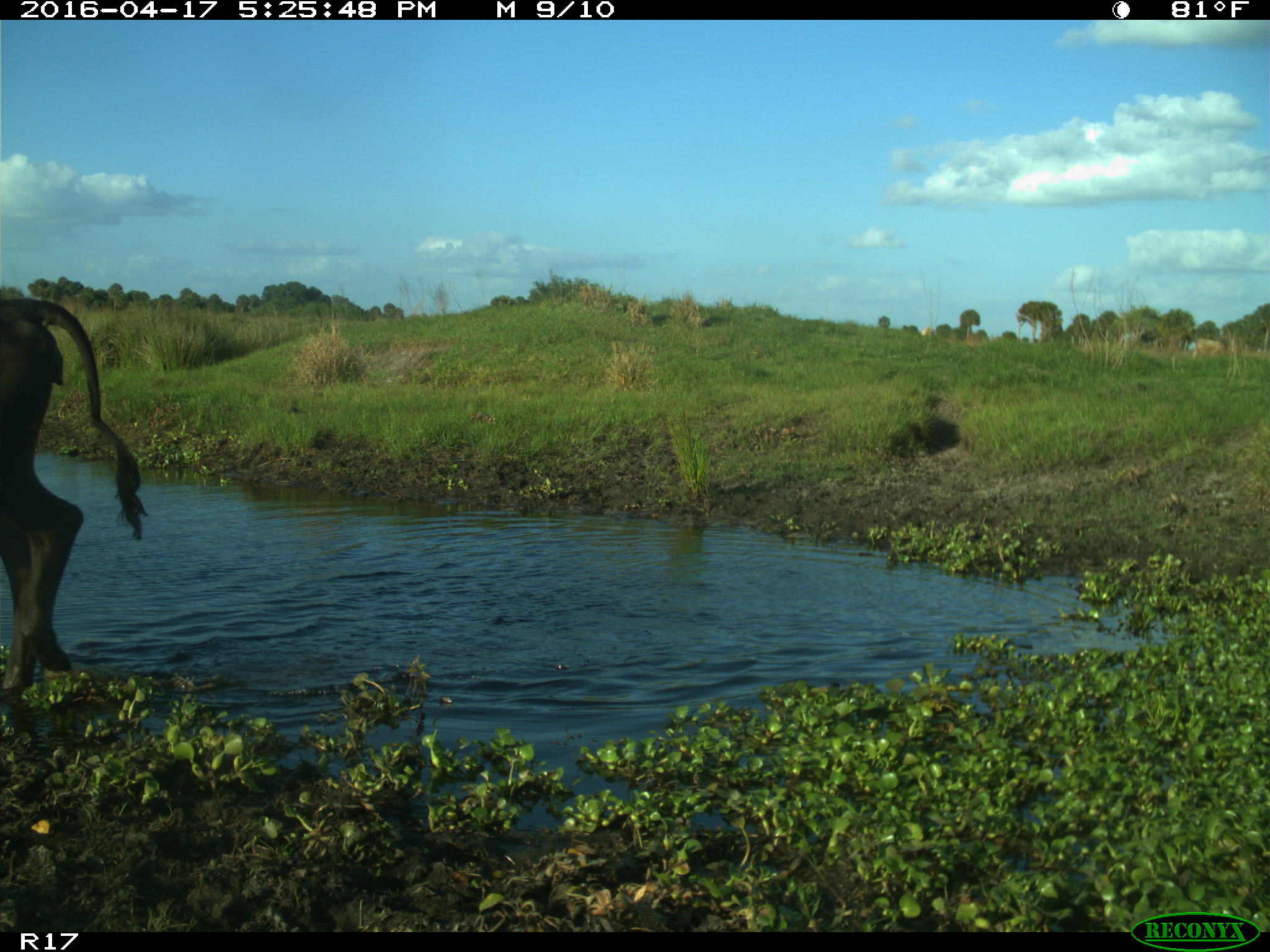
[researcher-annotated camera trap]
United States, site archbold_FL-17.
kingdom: Animalia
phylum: Chordata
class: Mammalia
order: Artiodactyla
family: Bovidae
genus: Bos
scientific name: Bos taurus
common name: domestic cow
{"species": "Bos taurus (domestic cow)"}